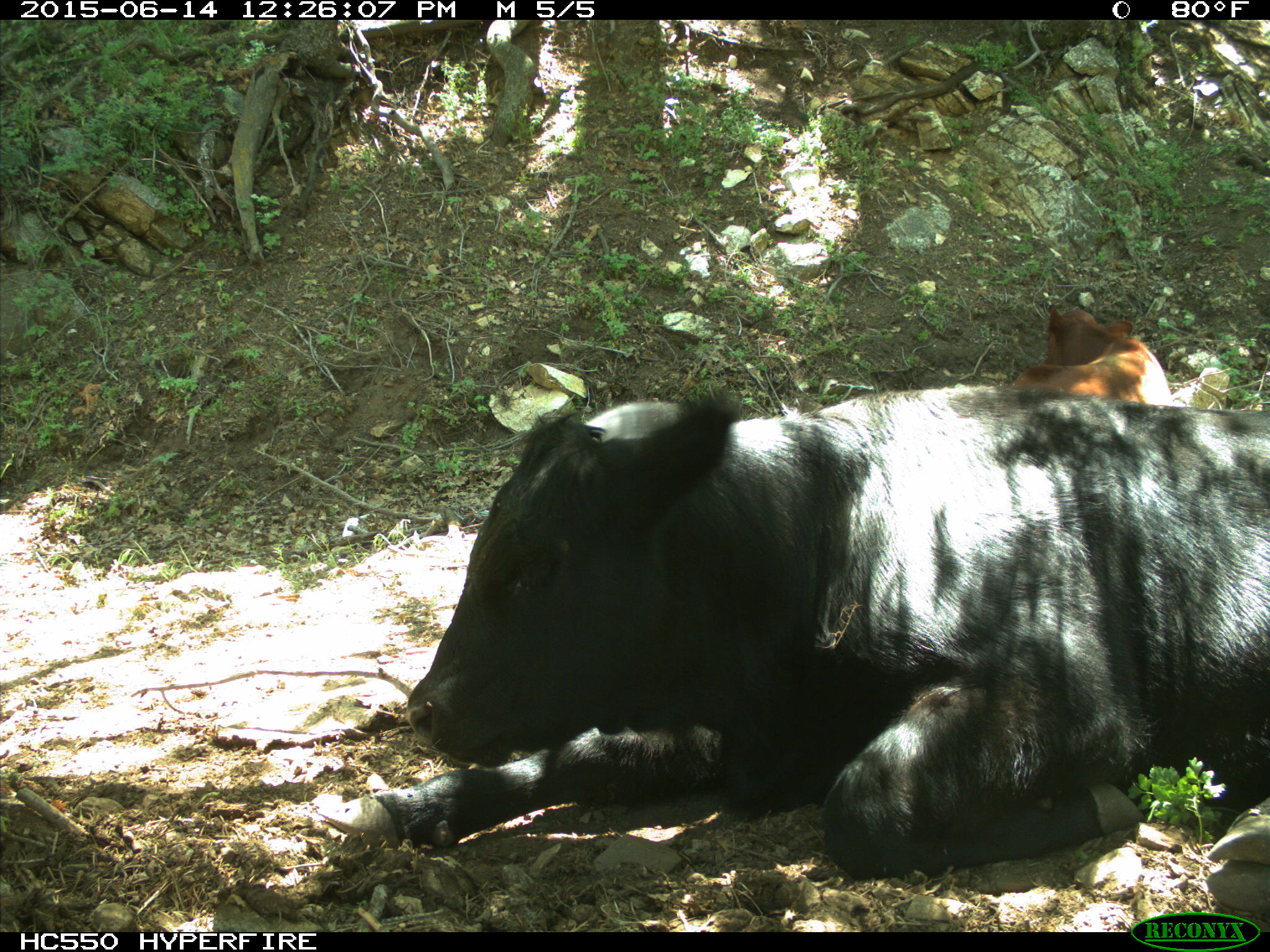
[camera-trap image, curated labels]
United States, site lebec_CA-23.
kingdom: Animalia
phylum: Chordata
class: Mammalia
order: Artiodactyla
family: Bovidae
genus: Bos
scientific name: Bos taurus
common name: domestic cow